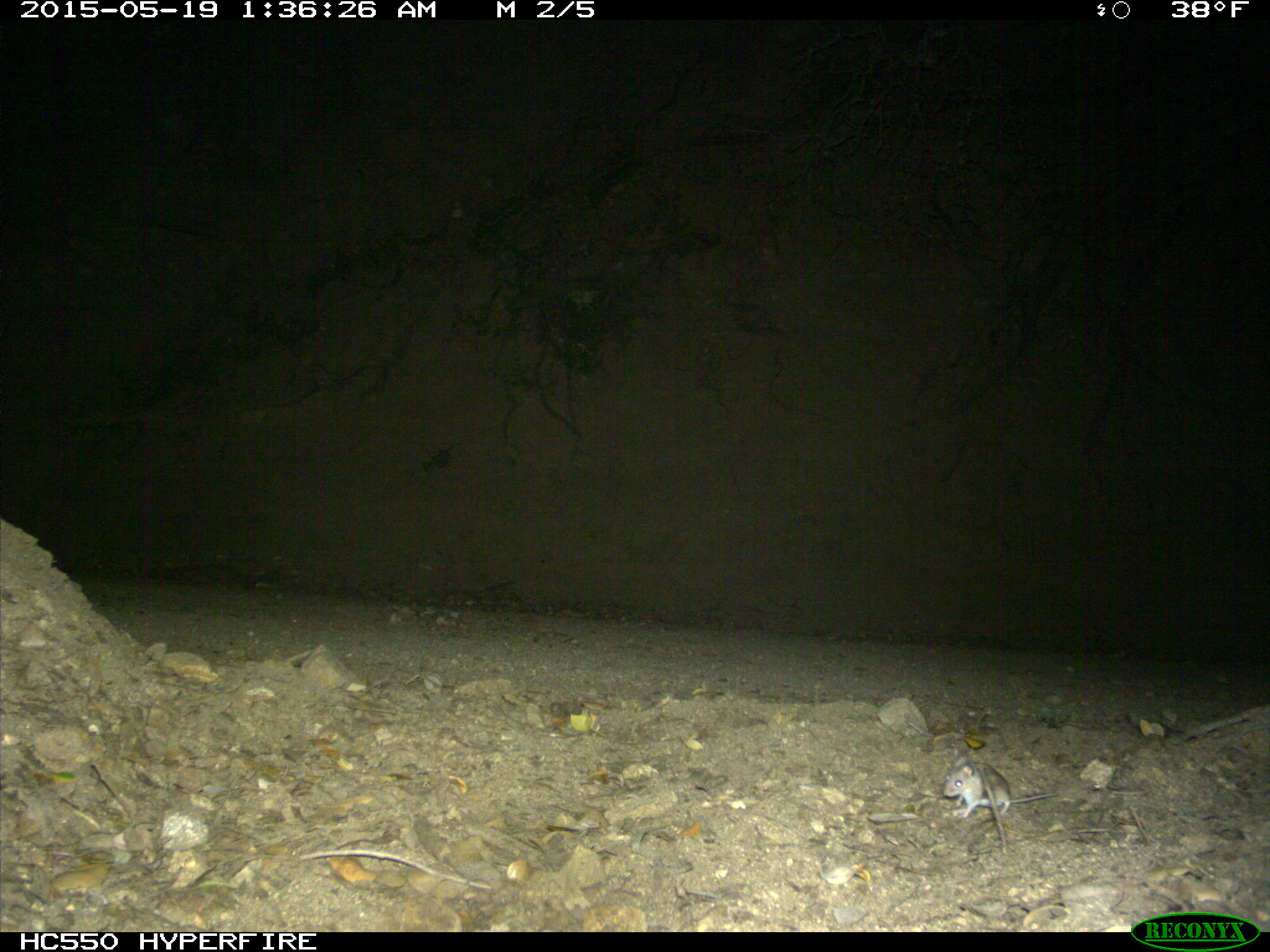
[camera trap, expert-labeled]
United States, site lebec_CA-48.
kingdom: Animalia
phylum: Chordata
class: Mammalia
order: Rodentia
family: Cricetidae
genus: Peromyscus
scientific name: Peromyscus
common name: deermice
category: unidentified deer mouse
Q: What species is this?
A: Unidentified deer mouse (deermice) (Peromyscus).